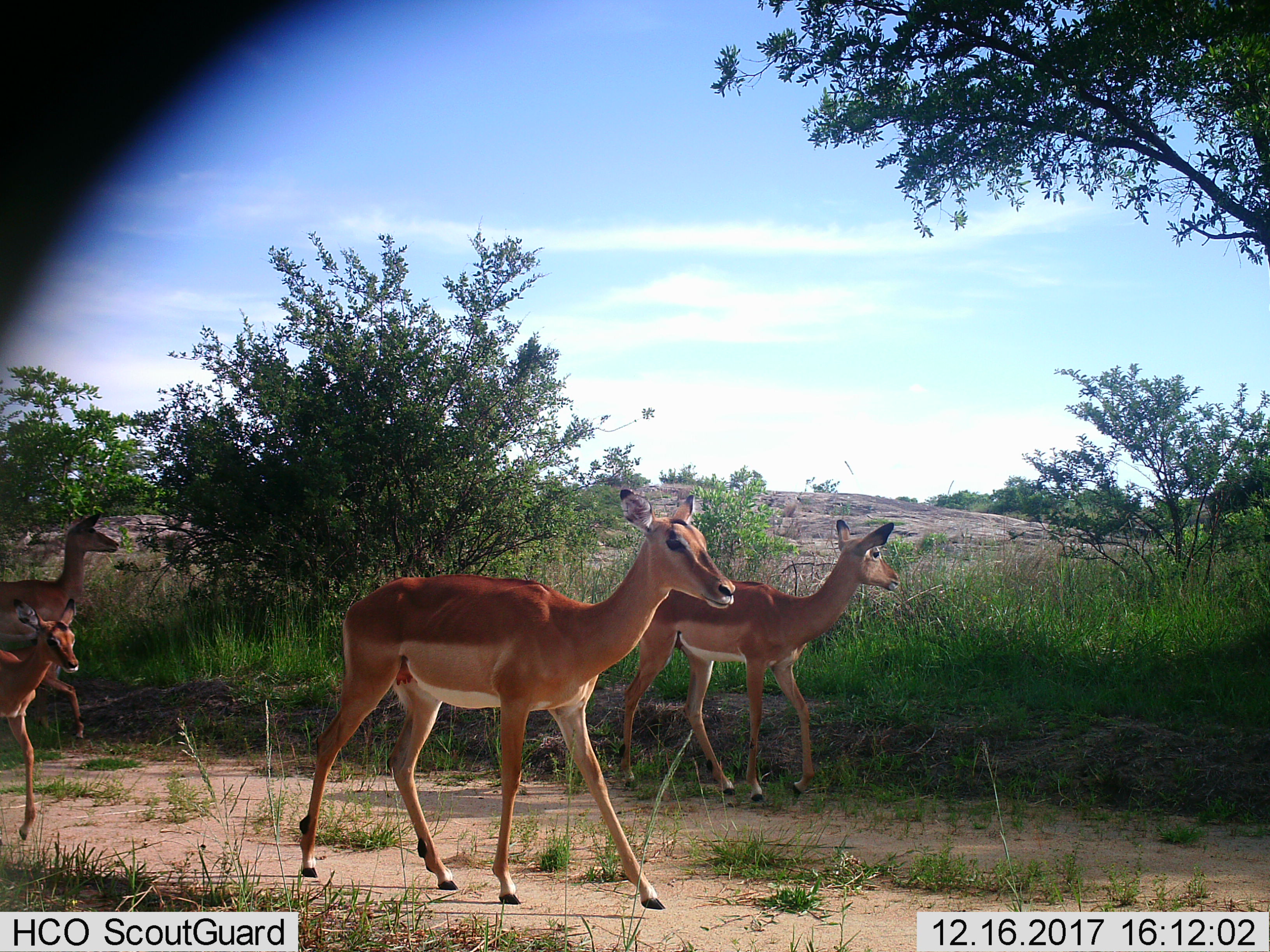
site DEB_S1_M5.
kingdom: Animalia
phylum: Chordata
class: Mammalia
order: Artiodactyla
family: Bovidae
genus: Aepyceros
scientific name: Aepyceros melampus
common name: impala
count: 4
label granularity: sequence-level